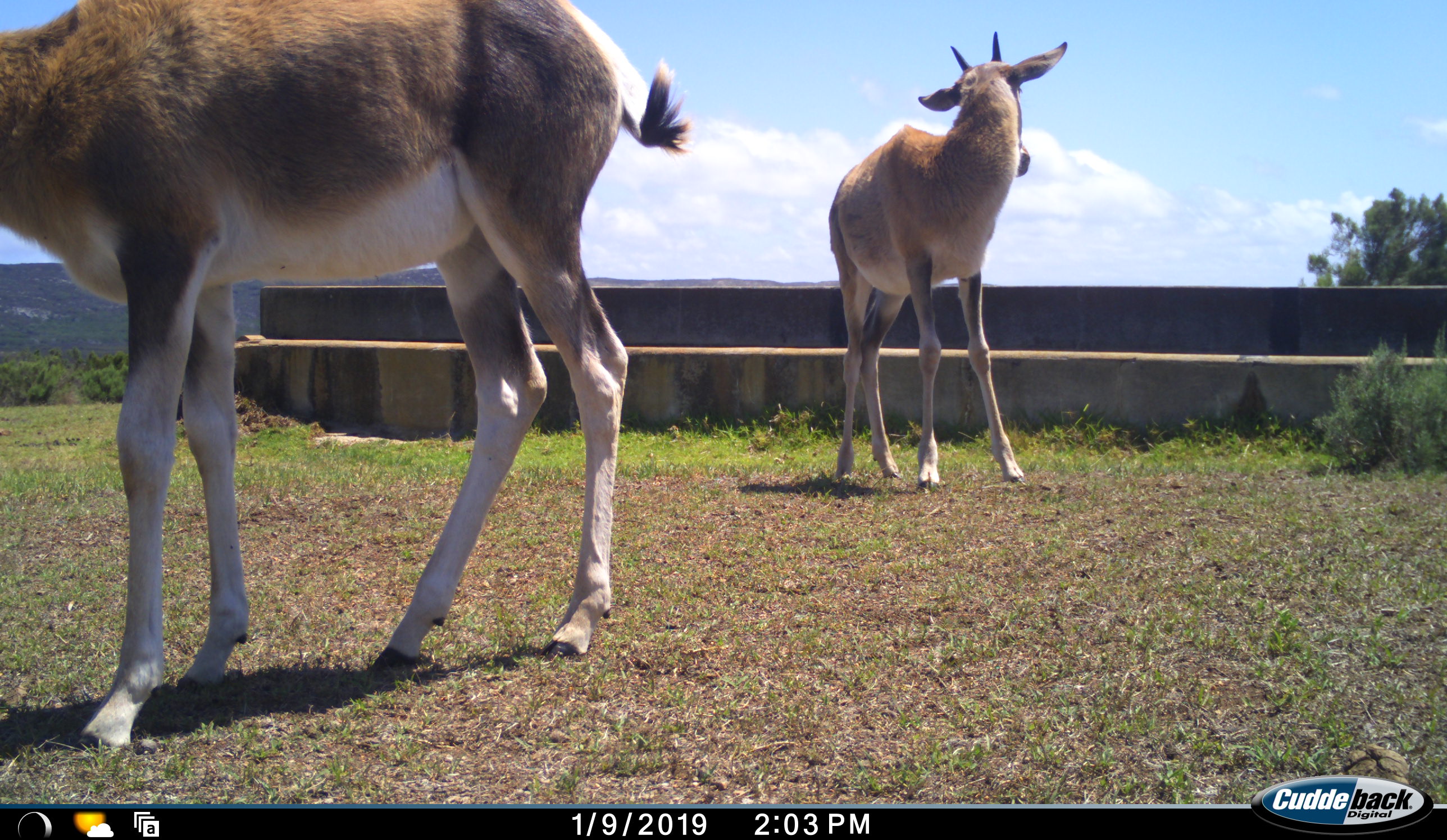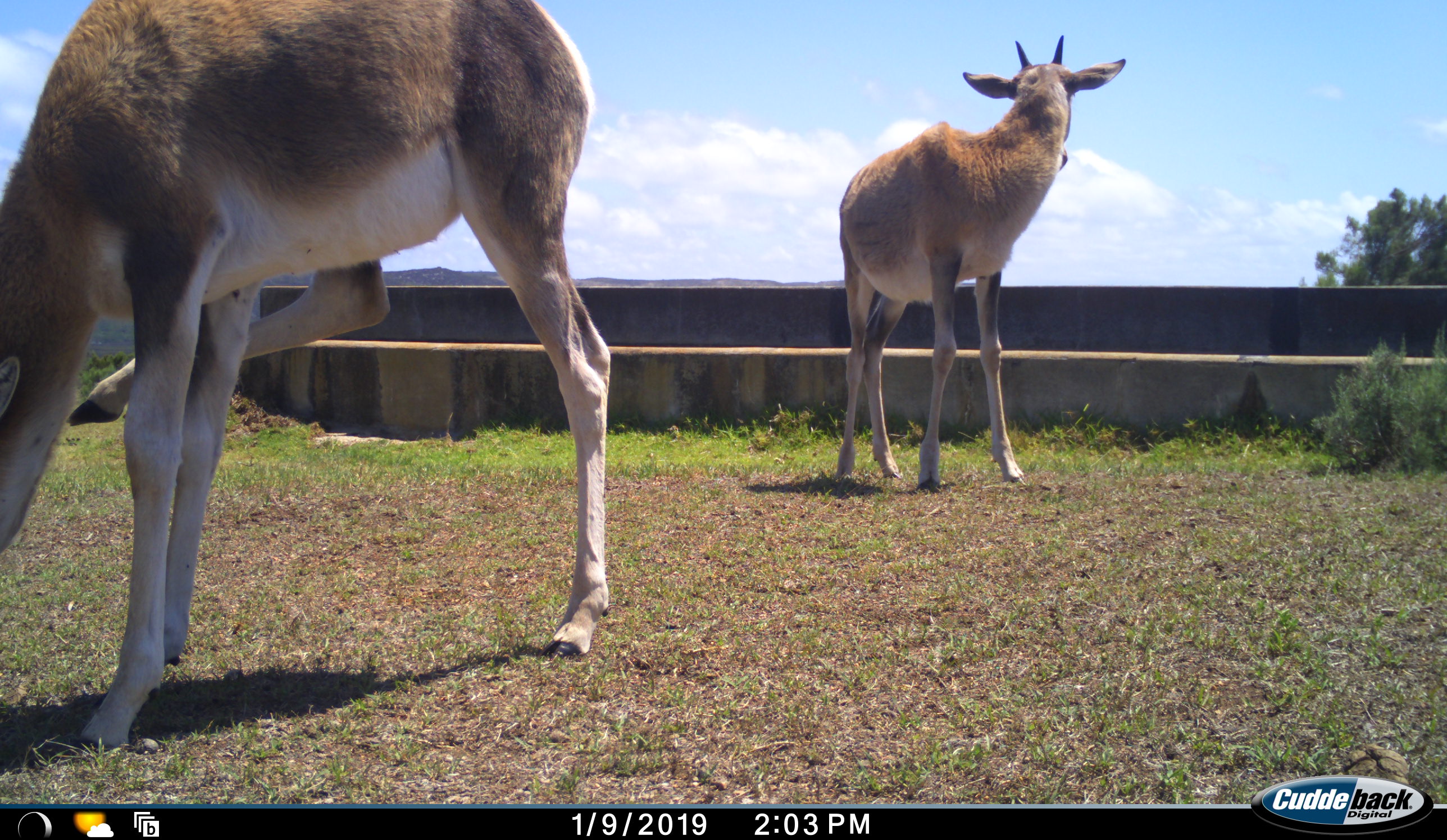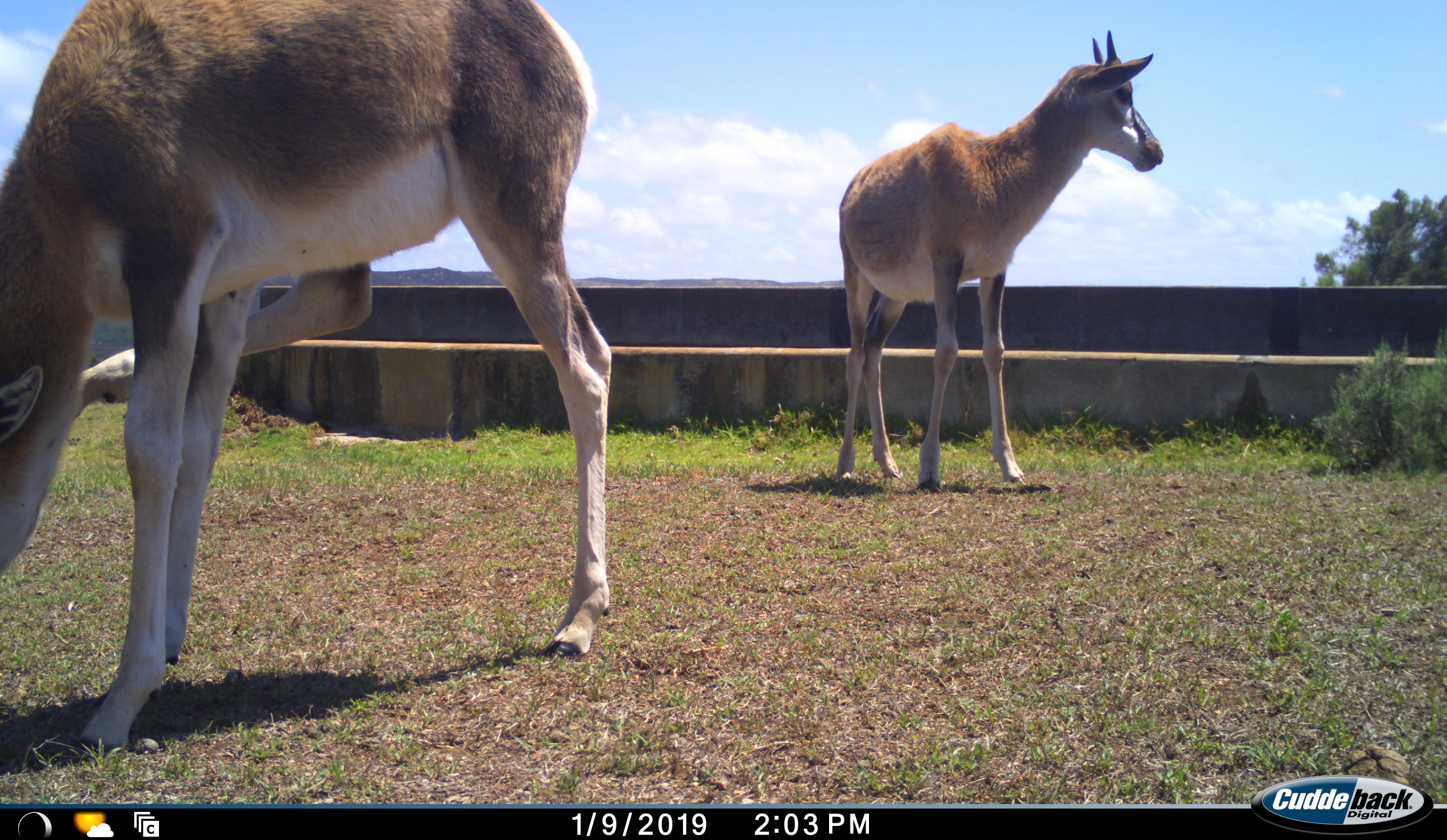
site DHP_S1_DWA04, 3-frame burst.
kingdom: Animalia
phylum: Chordata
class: Mammalia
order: Artiodactyla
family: Bovidae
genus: Damaliscus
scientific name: Damaliscus pygargus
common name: bontebok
Bontebok (Damaliscus pygargus), count 2. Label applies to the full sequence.